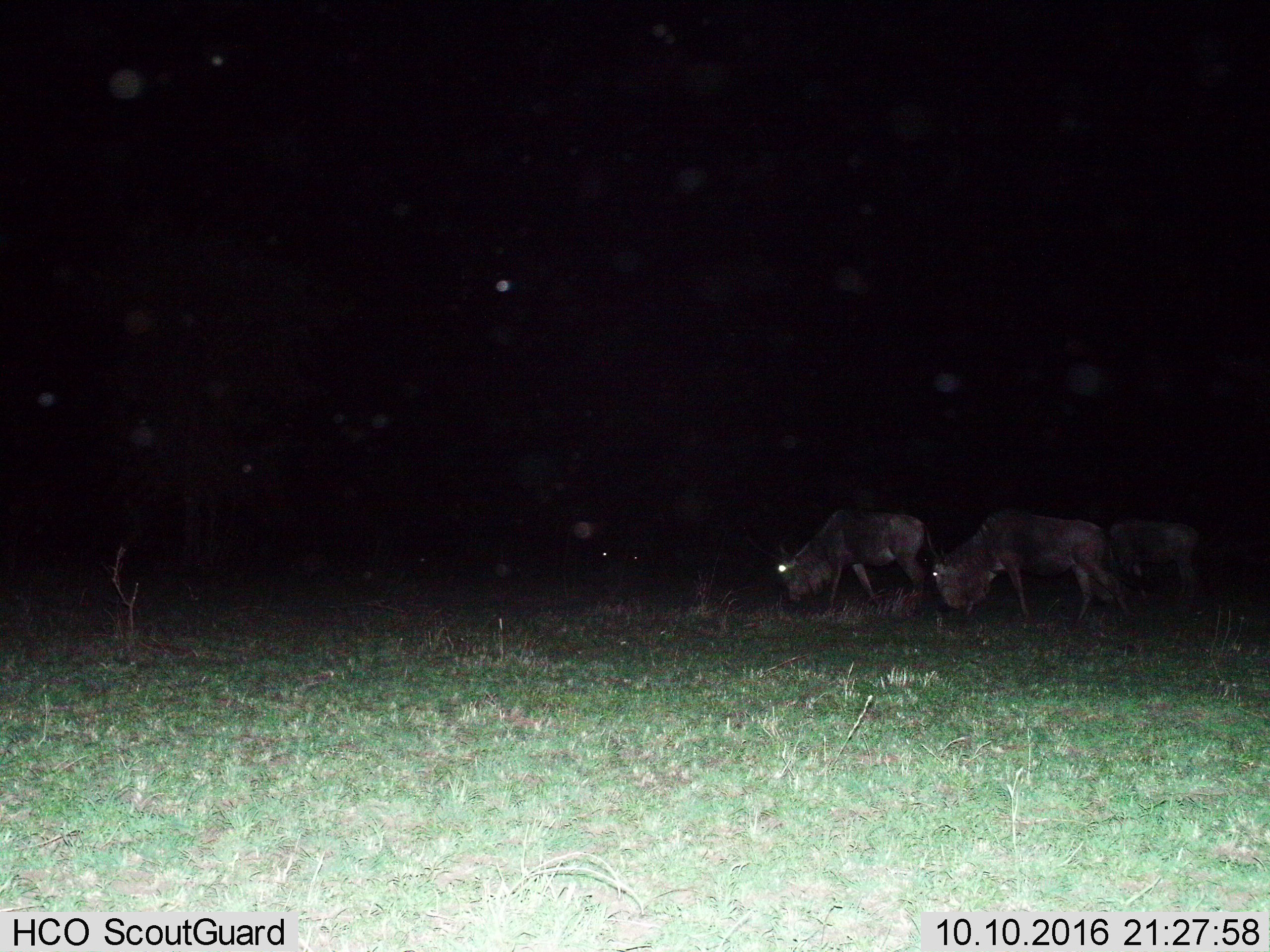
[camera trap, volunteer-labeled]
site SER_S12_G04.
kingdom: Animalia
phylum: Chordata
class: Mammalia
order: Artiodactyla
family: Bovidae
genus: Connochaetes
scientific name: Connochaetes taurinus taurinus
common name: blue wildebeest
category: wildebeestblue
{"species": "wildebeestblue (blue wildebeest) (Connochaetes taurinus taurinus)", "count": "5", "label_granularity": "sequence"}